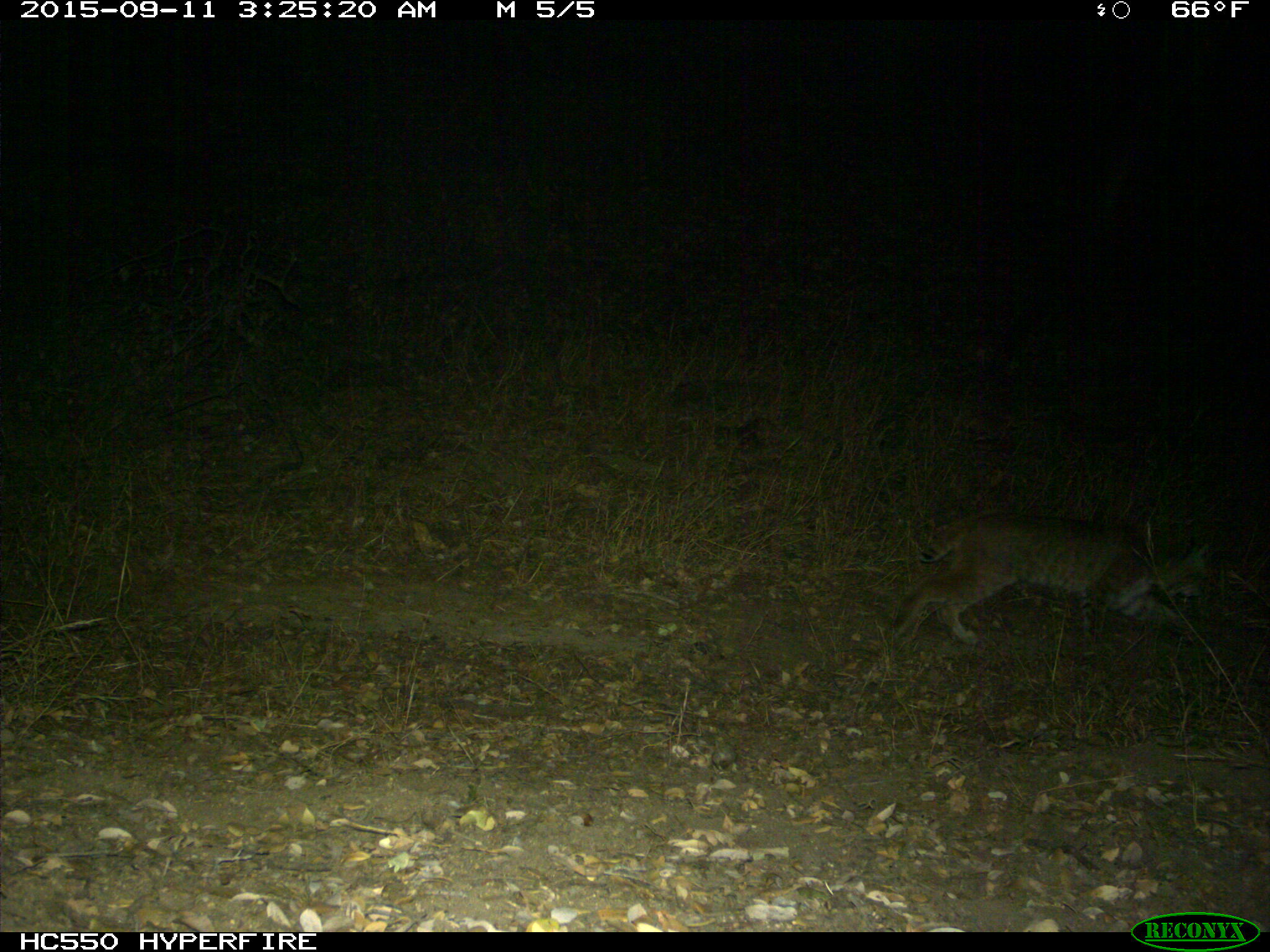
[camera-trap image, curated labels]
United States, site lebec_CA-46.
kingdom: Animalia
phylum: Chordata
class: Mammalia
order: Carnivora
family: Felidae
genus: Lynx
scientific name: Lynx rufus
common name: bobcat